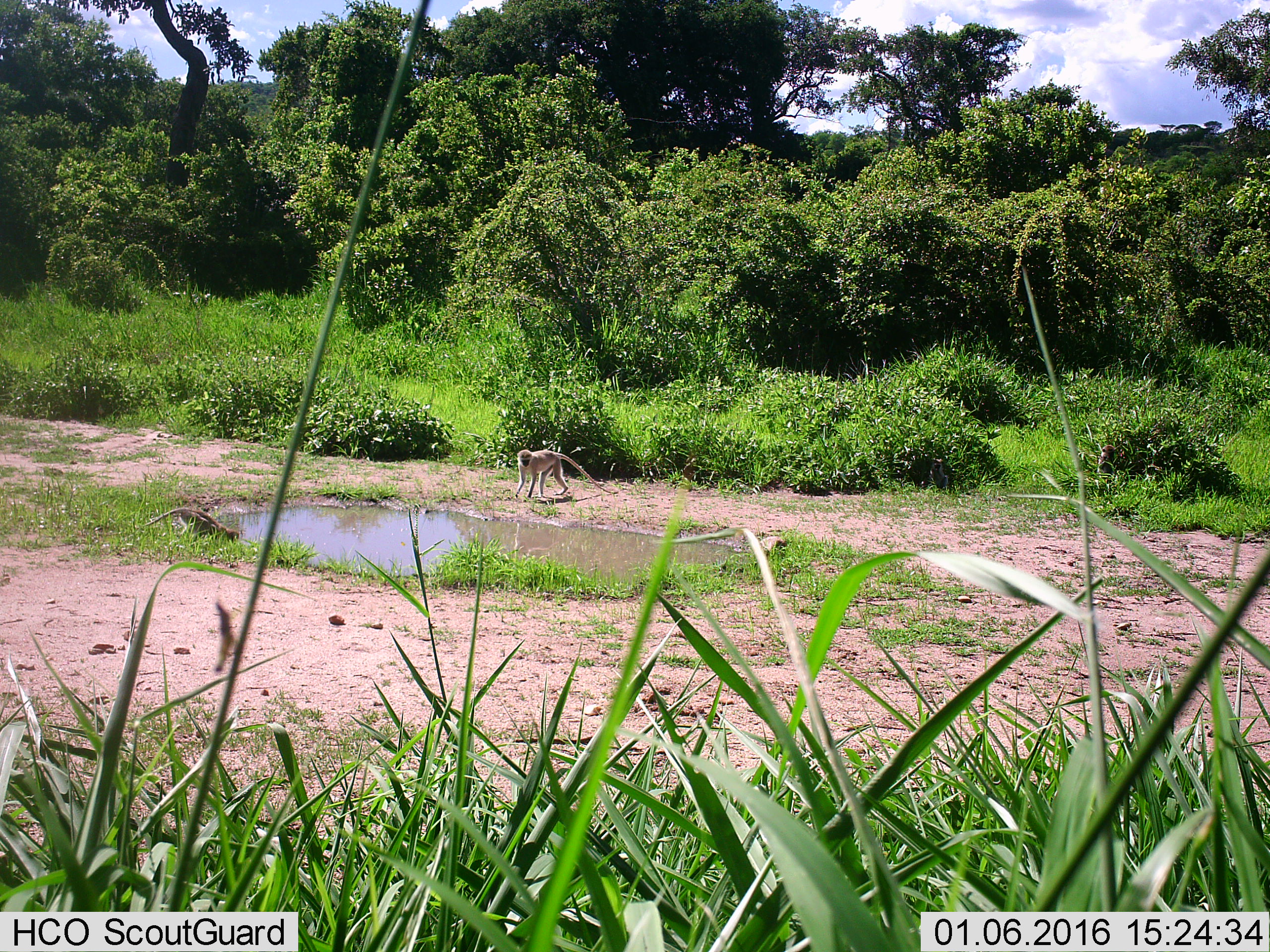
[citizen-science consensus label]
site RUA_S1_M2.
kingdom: Animalia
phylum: Chordata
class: Mammalia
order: Primates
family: Cercopithecidae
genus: Chlorocebus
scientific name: Chlorocebus pygerythrus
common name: vervet monkey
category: monkeyvervet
Monkeyvervet (vervet monkey) (Chlorocebus pygerythrus), count 2. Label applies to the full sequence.